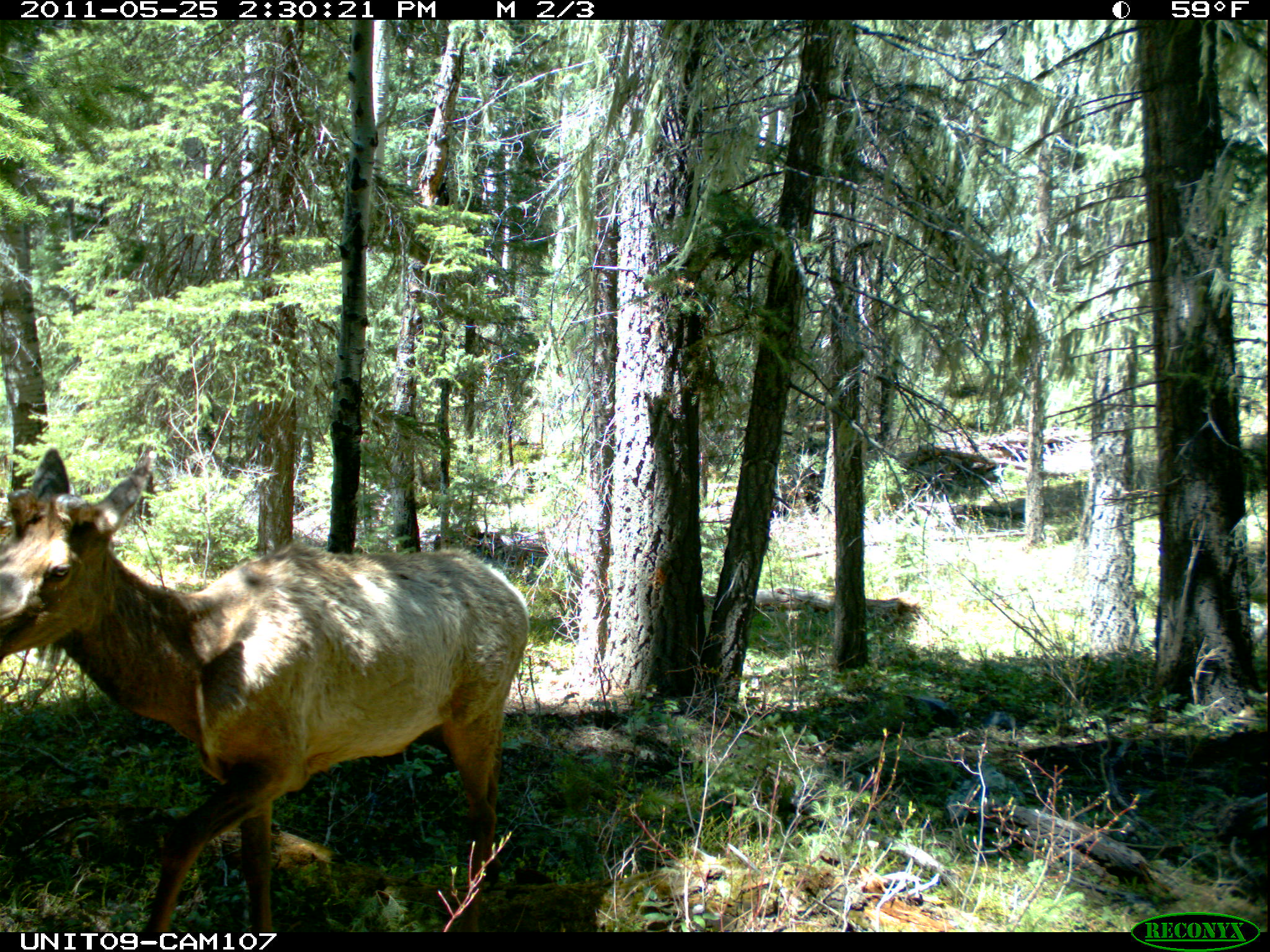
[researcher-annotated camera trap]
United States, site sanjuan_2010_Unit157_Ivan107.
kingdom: Animalia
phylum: Chordata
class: Mammalia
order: Artiodactyla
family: Cervidae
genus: Cervus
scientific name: Cervus elaphus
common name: red deer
Cervus elaphus (red deer).